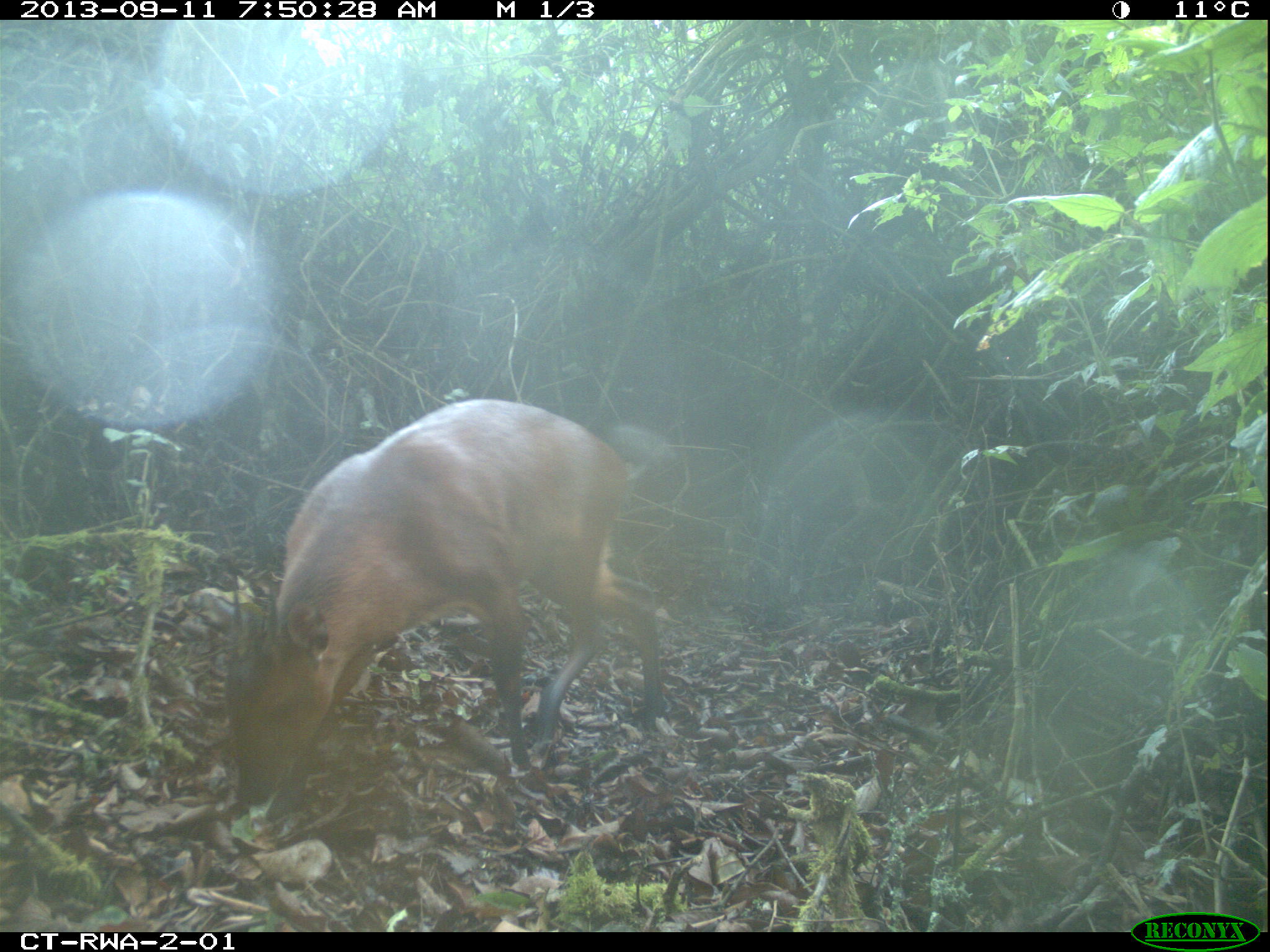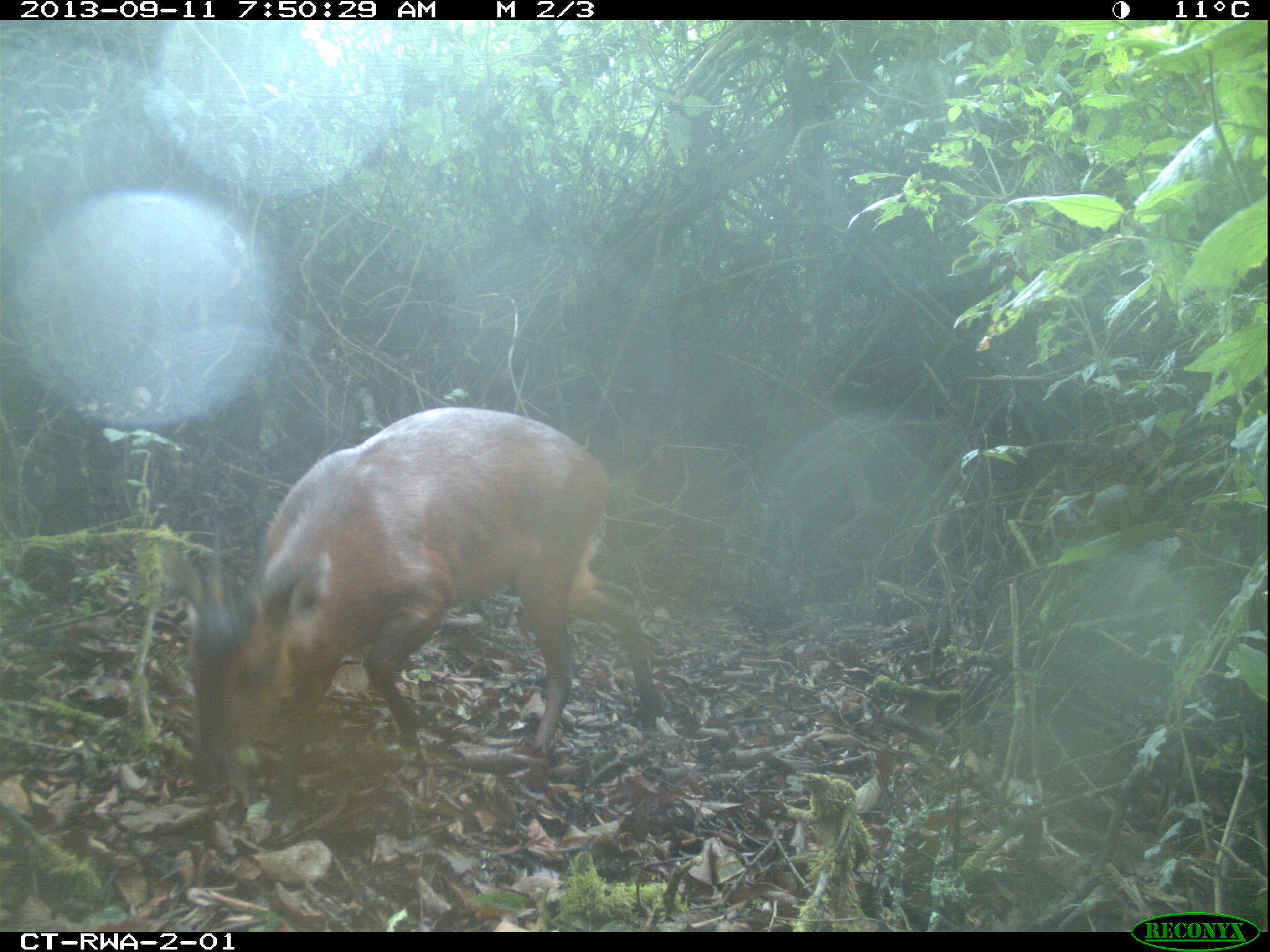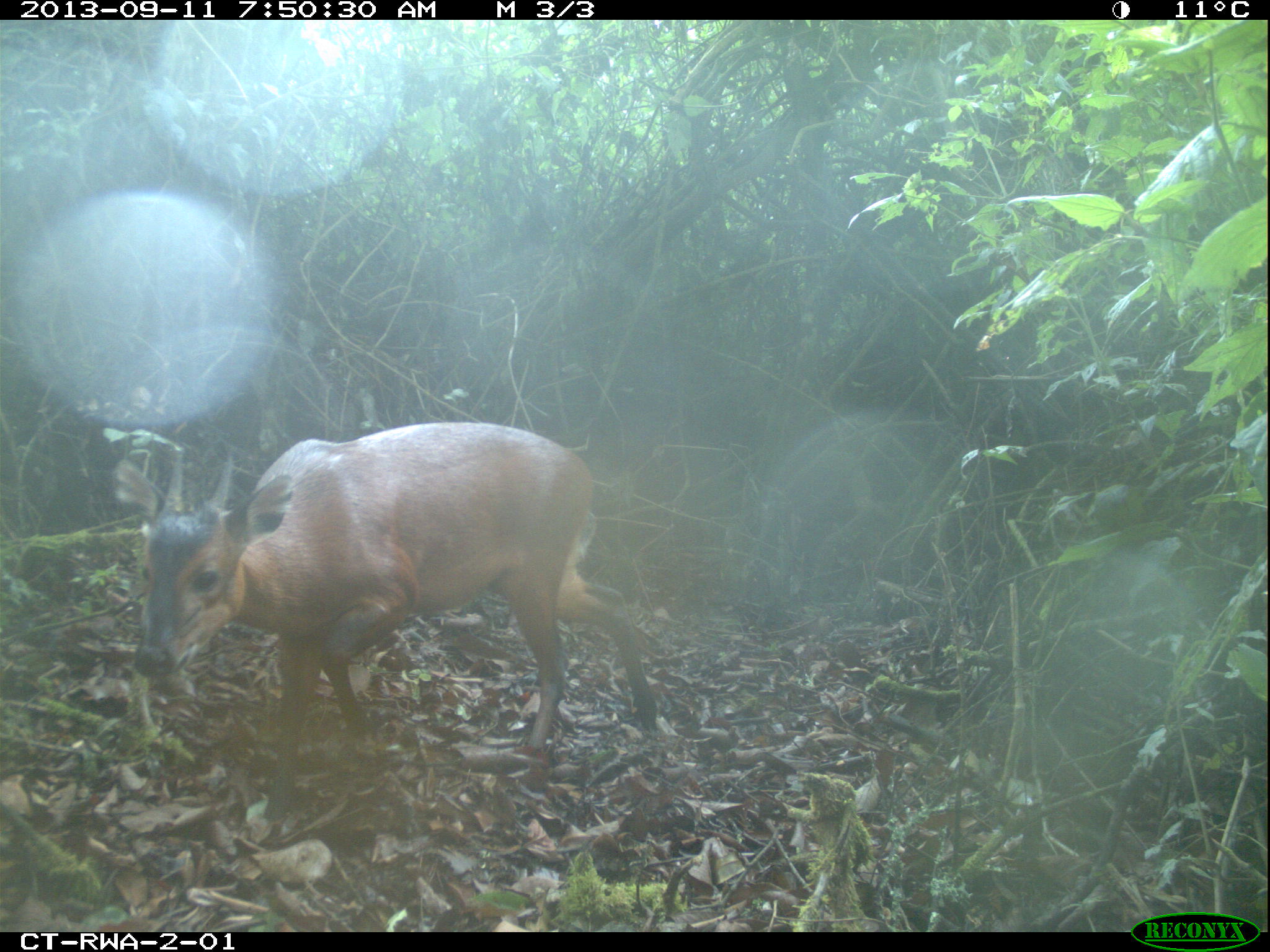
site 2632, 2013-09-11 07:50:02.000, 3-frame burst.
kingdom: Animalia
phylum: Chordata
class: Mammalia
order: Artiodactyla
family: Bovidae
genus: Cephalophus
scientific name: Cephalophus nigrifrons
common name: black-fronted duiker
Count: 1.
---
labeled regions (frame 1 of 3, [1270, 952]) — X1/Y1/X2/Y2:
cephalophus nigrifrons: 220/395/692/810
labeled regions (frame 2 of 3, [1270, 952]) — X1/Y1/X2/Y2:
cephalophus nigrifrons: 145/405/664/798